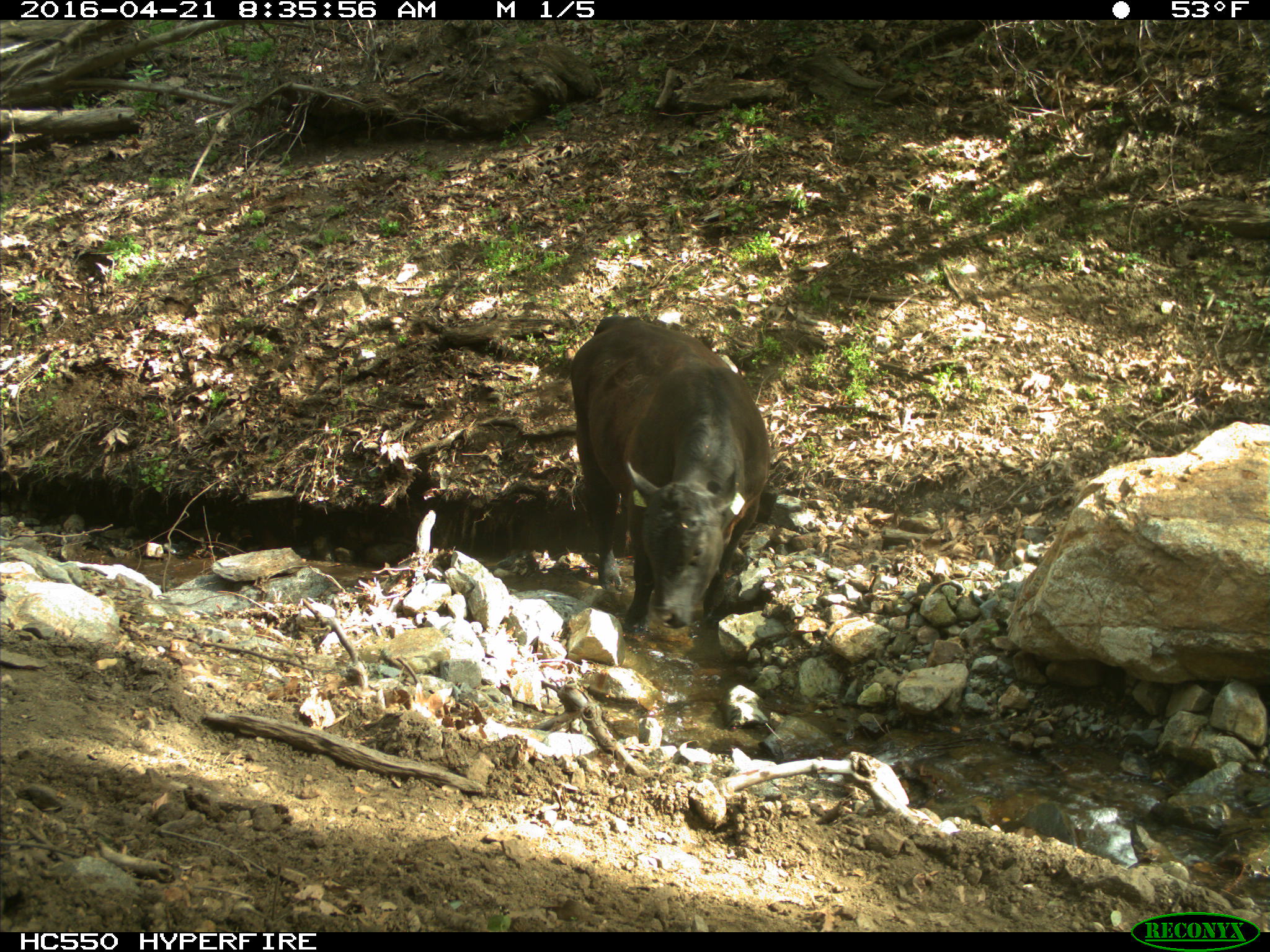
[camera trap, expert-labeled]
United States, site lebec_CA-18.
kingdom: Animalia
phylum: Chordata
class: Mammalia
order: Artiodactyla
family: Bovidae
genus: Bos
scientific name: Bos taurus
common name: domestic cow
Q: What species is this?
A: Bos taurus (domestic cow).